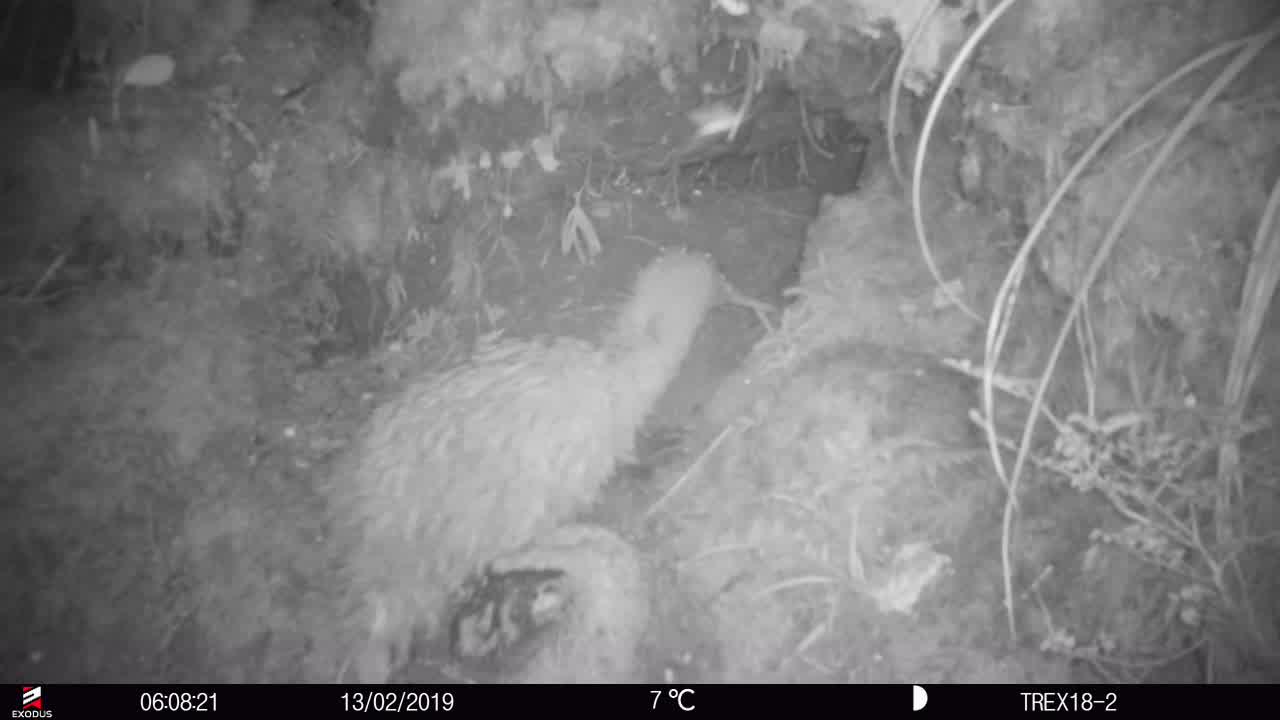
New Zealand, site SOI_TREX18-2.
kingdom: Animalia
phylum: Chordata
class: Aves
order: Apterygiformes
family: Apterygidae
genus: Apteryx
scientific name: Apteryx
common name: kiwi